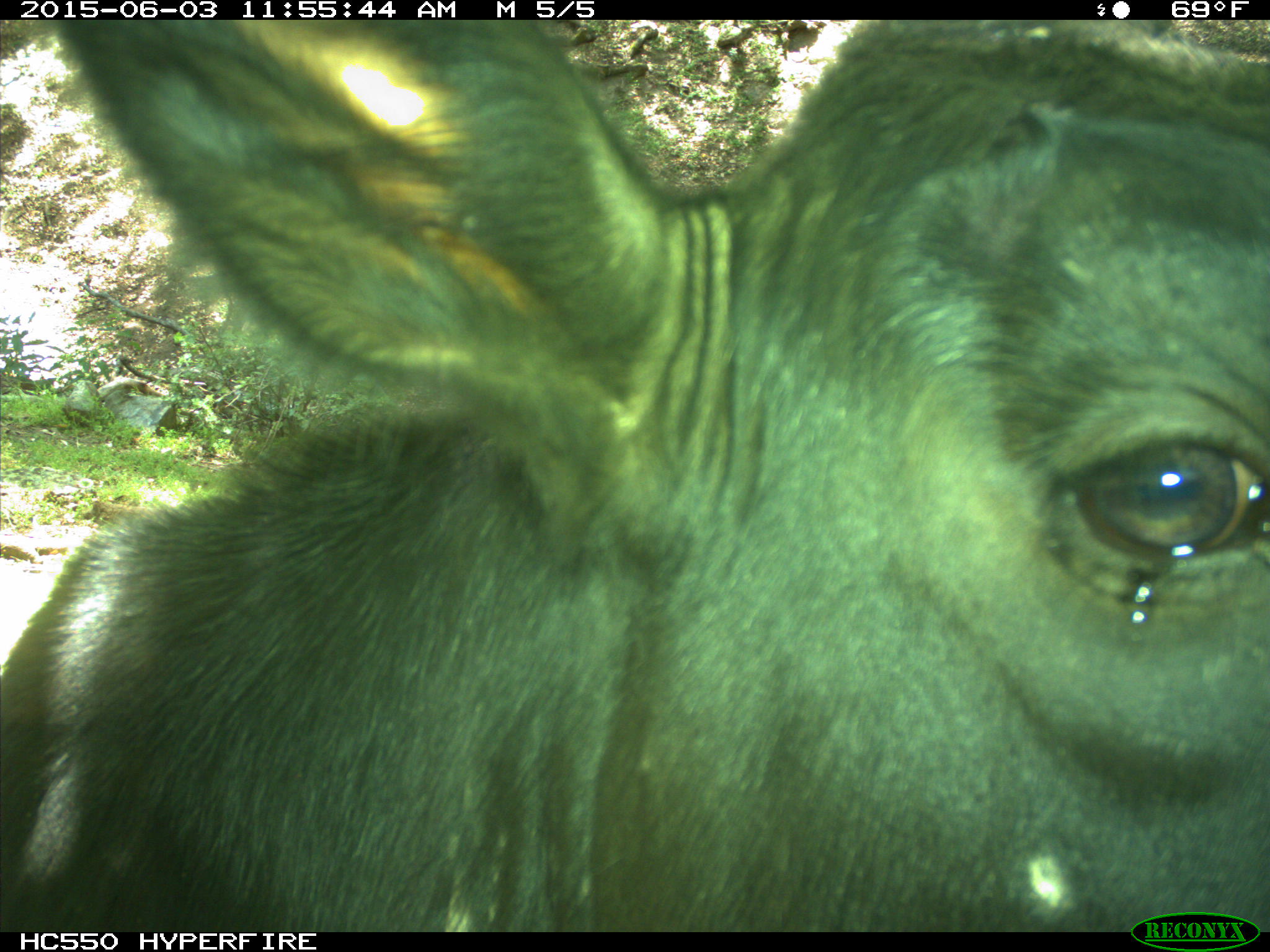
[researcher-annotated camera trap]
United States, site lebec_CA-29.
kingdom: Animalia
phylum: Chordata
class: Mammalia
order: Artiodactyla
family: Bovidae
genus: Bos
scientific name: Bos taurus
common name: domestic cow